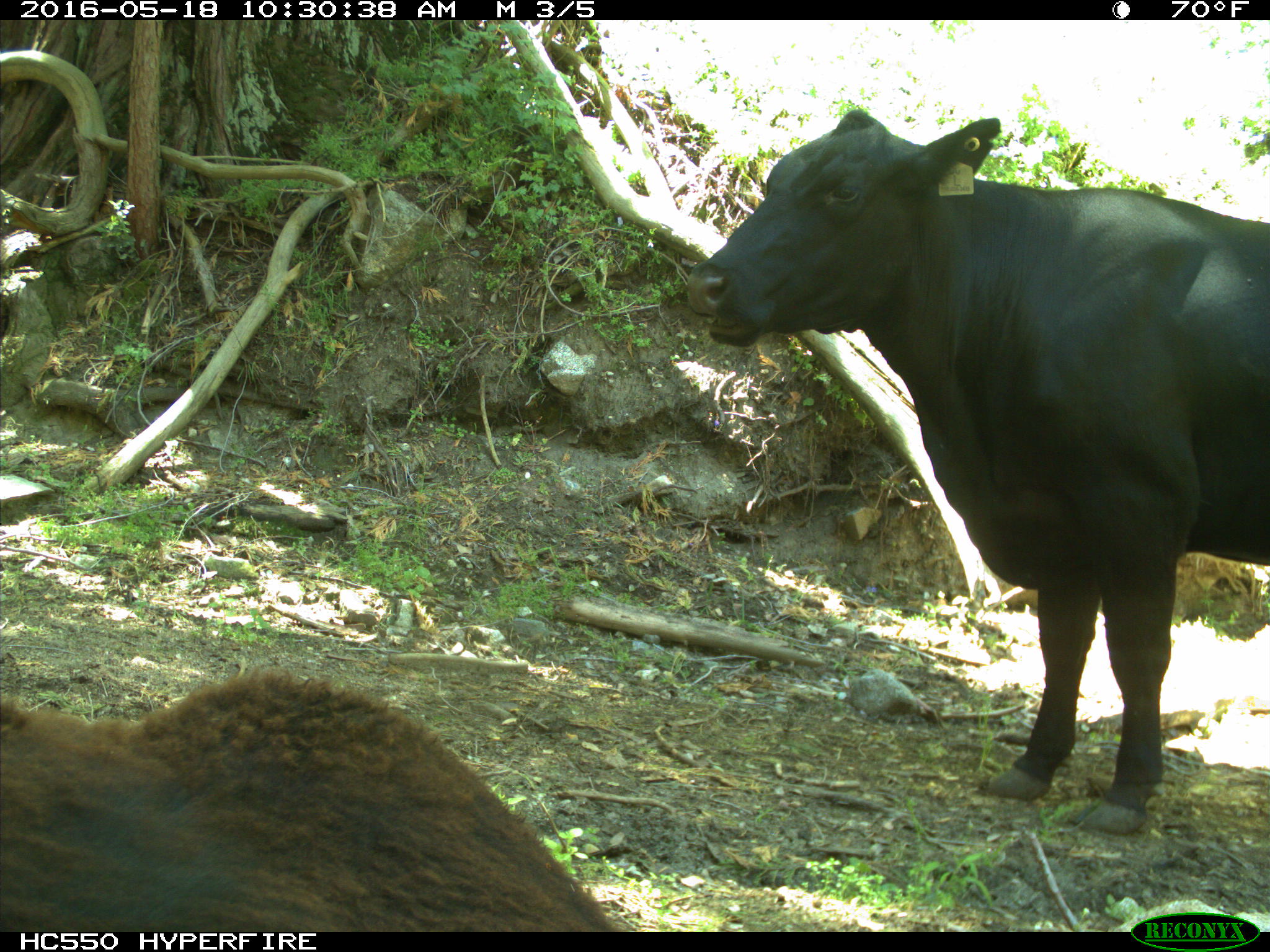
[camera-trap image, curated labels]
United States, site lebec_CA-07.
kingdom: Animalia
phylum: Chordata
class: Mammalia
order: Artiodactyla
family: Bovidae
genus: Bos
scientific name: Bos taurus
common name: domestic cow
Bos taurus (domestic cow).